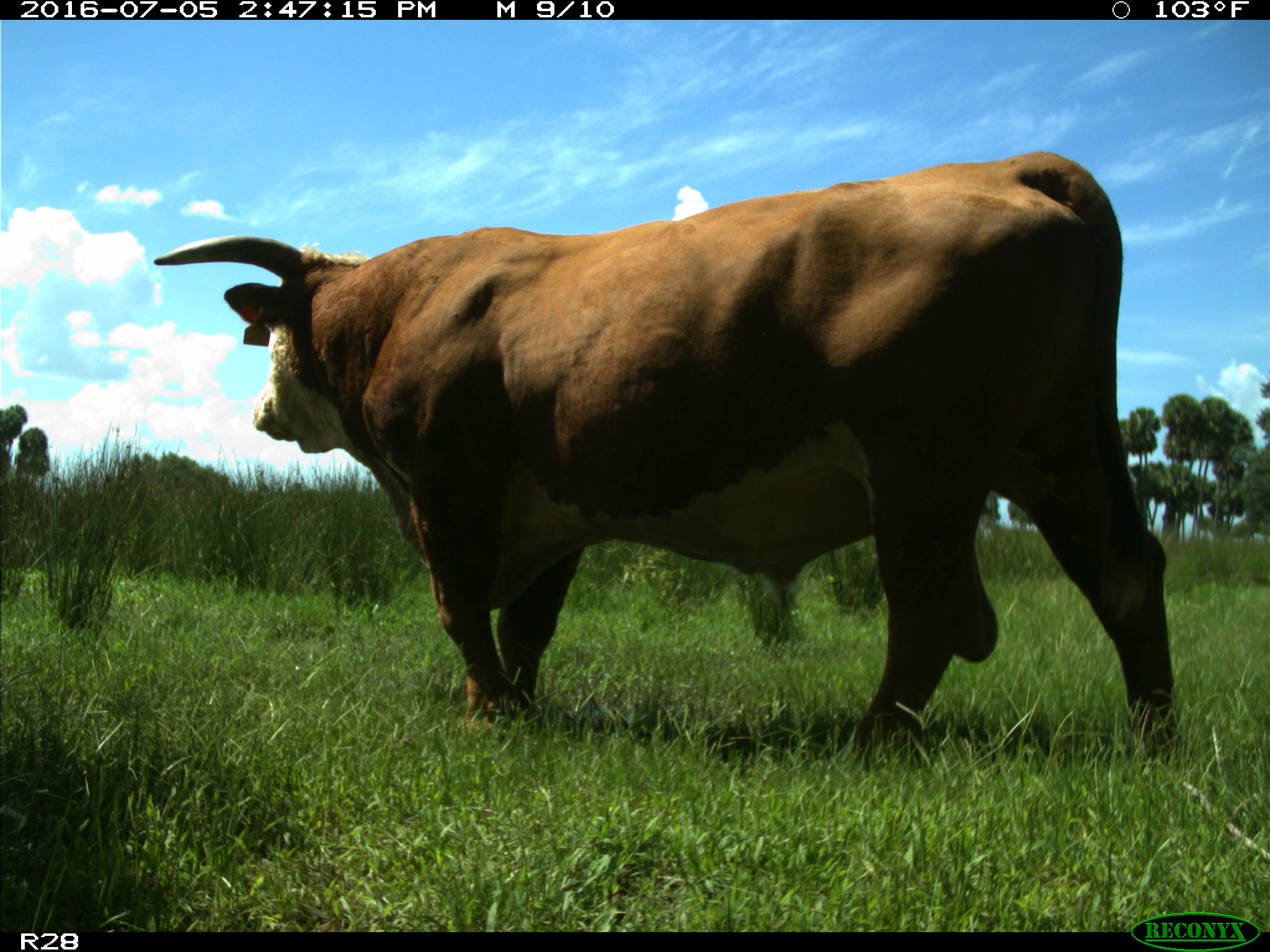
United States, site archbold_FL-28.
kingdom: Animalia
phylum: Chordata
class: Mammalia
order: Artiodactyla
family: Bovidae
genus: Bos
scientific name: Bos taurus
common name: domestic cow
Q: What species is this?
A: Bos taurus (domestic cow).